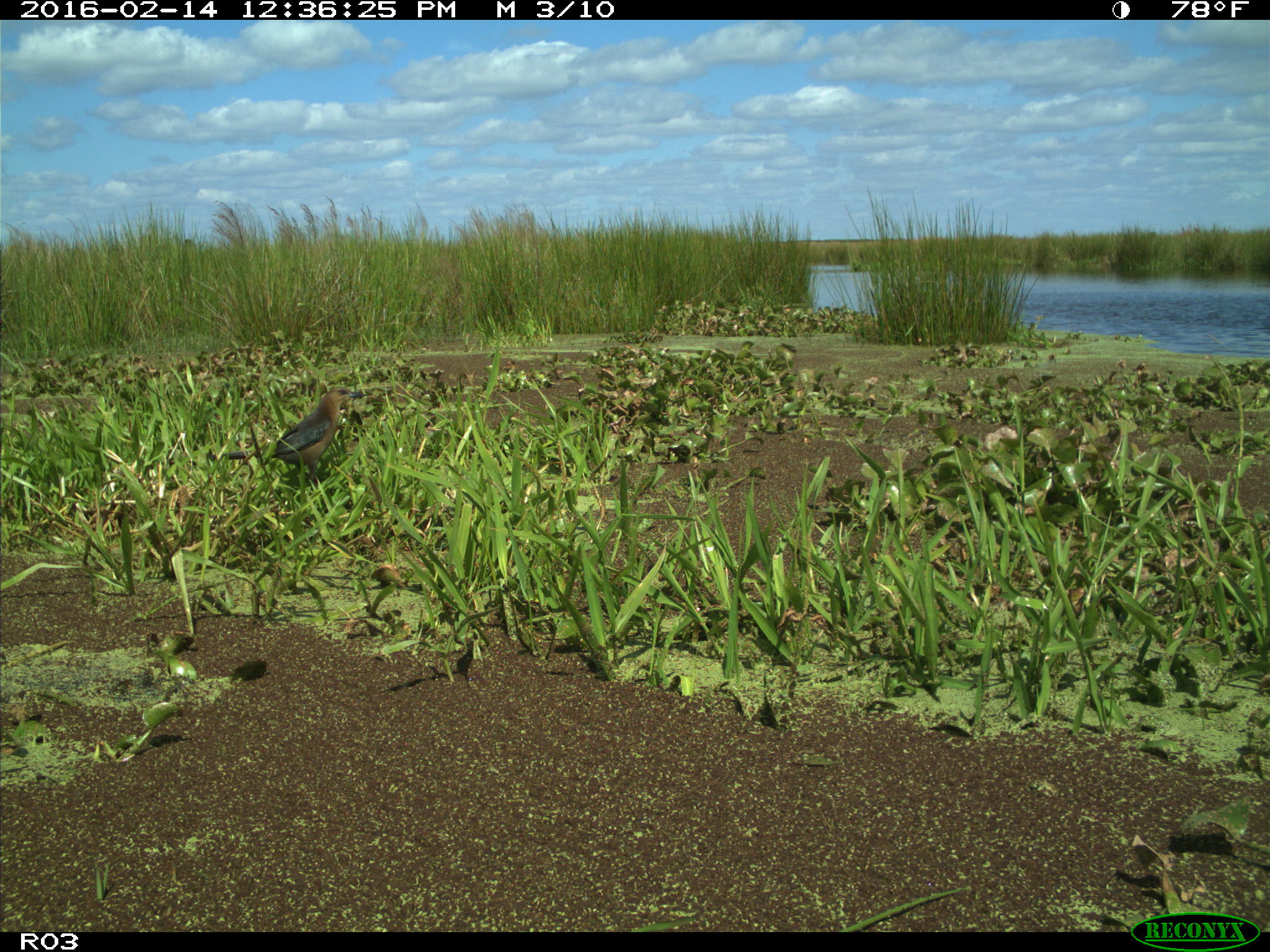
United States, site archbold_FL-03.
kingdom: Animalia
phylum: Chordata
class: Aves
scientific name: Aves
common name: birds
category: unidentified bird